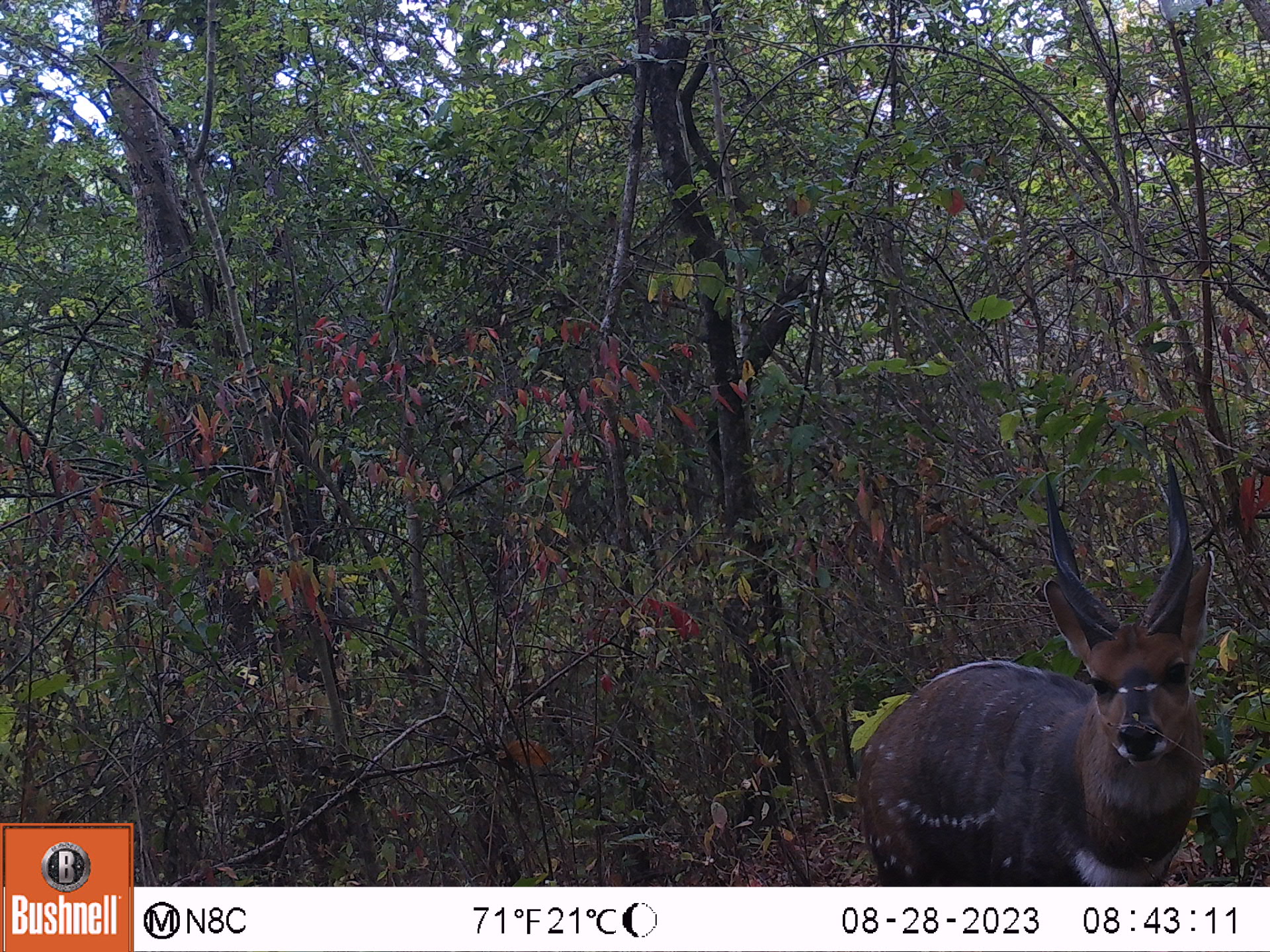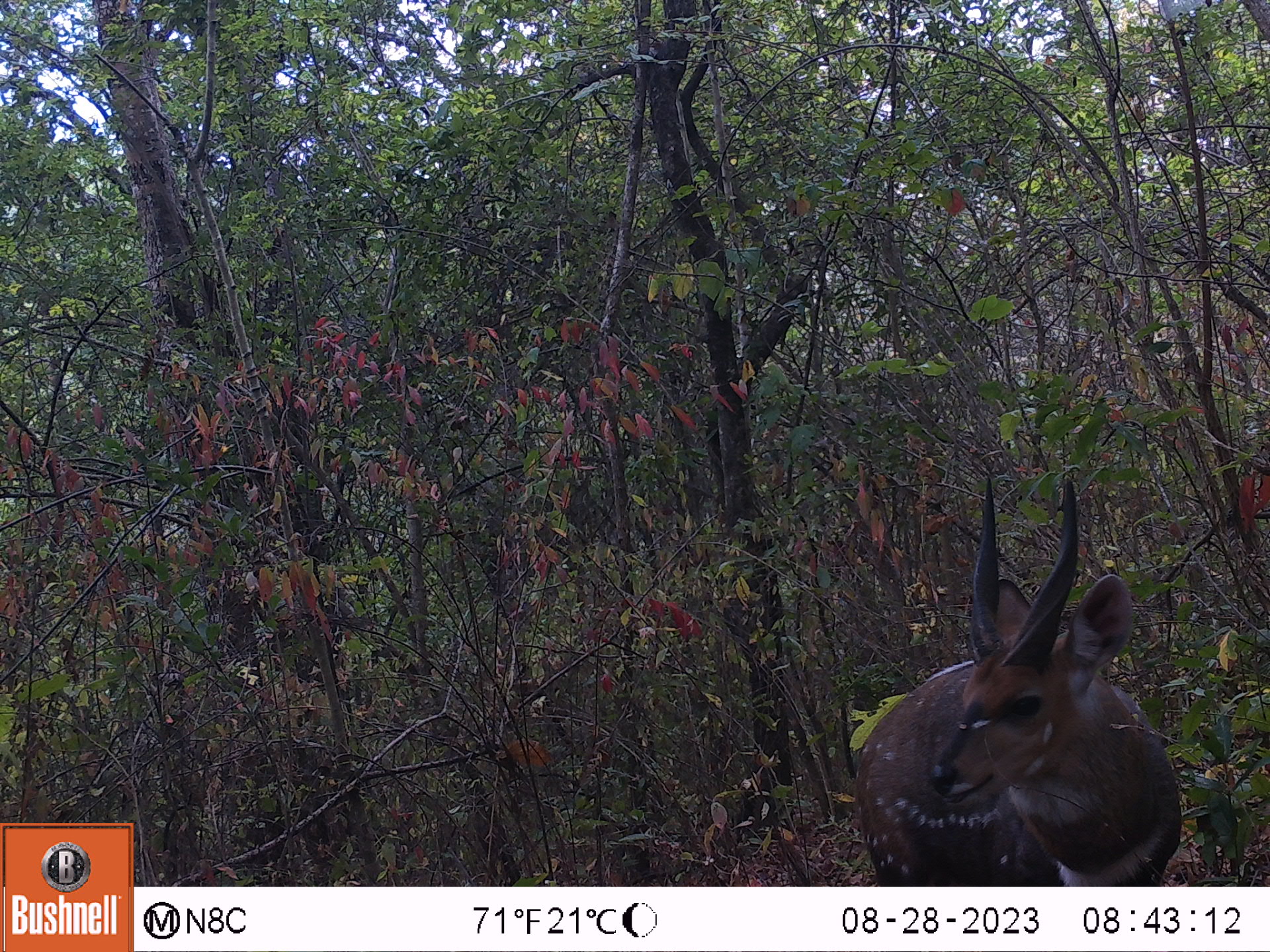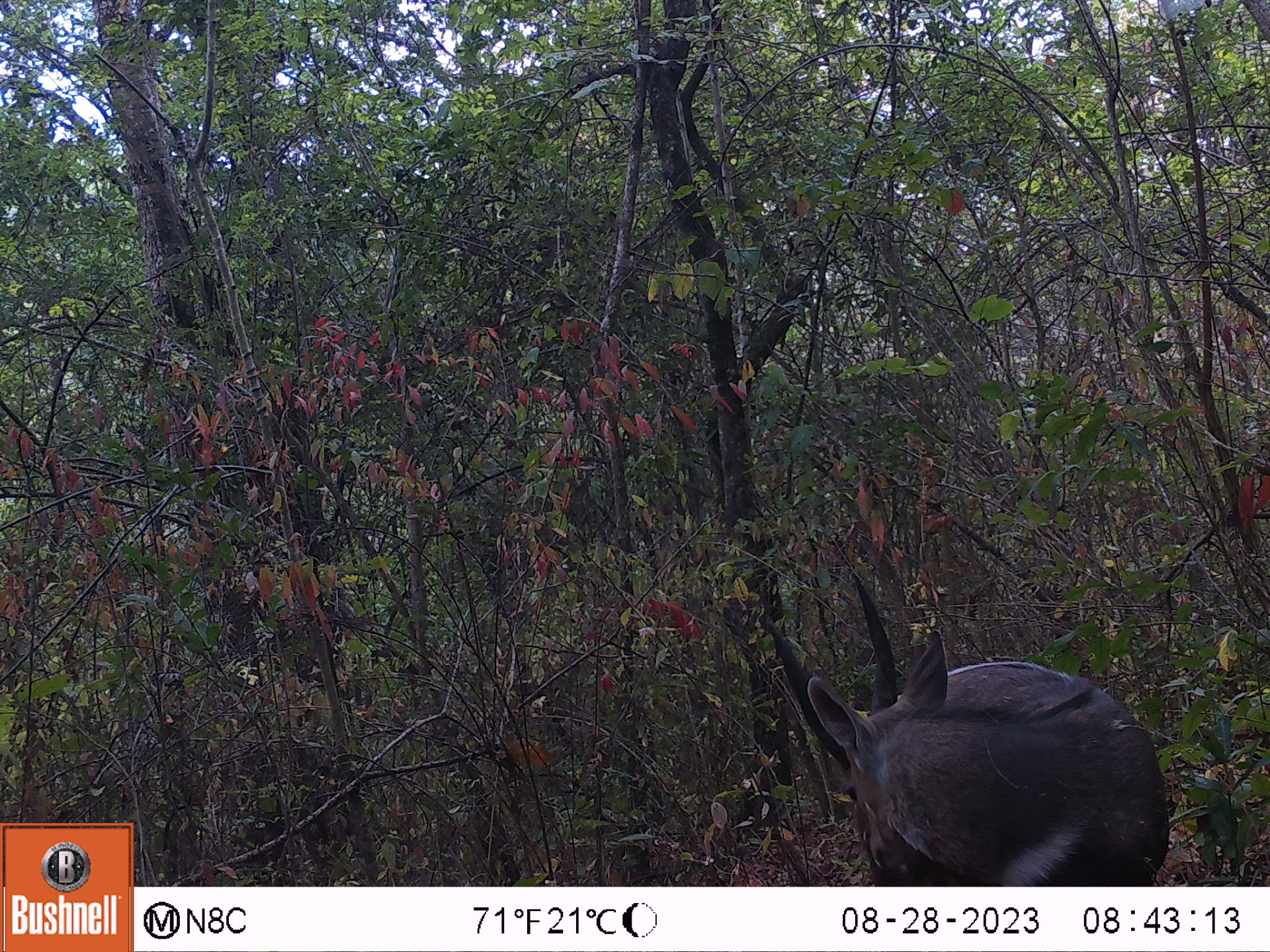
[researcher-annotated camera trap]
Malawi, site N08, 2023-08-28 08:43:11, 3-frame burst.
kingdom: Animalia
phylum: Chordata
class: Mammalia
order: Artiodactyla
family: Bovidae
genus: Tragelaphus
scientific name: Tragelaphus sylvaticus sylvaticus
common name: cape bushbuck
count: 1